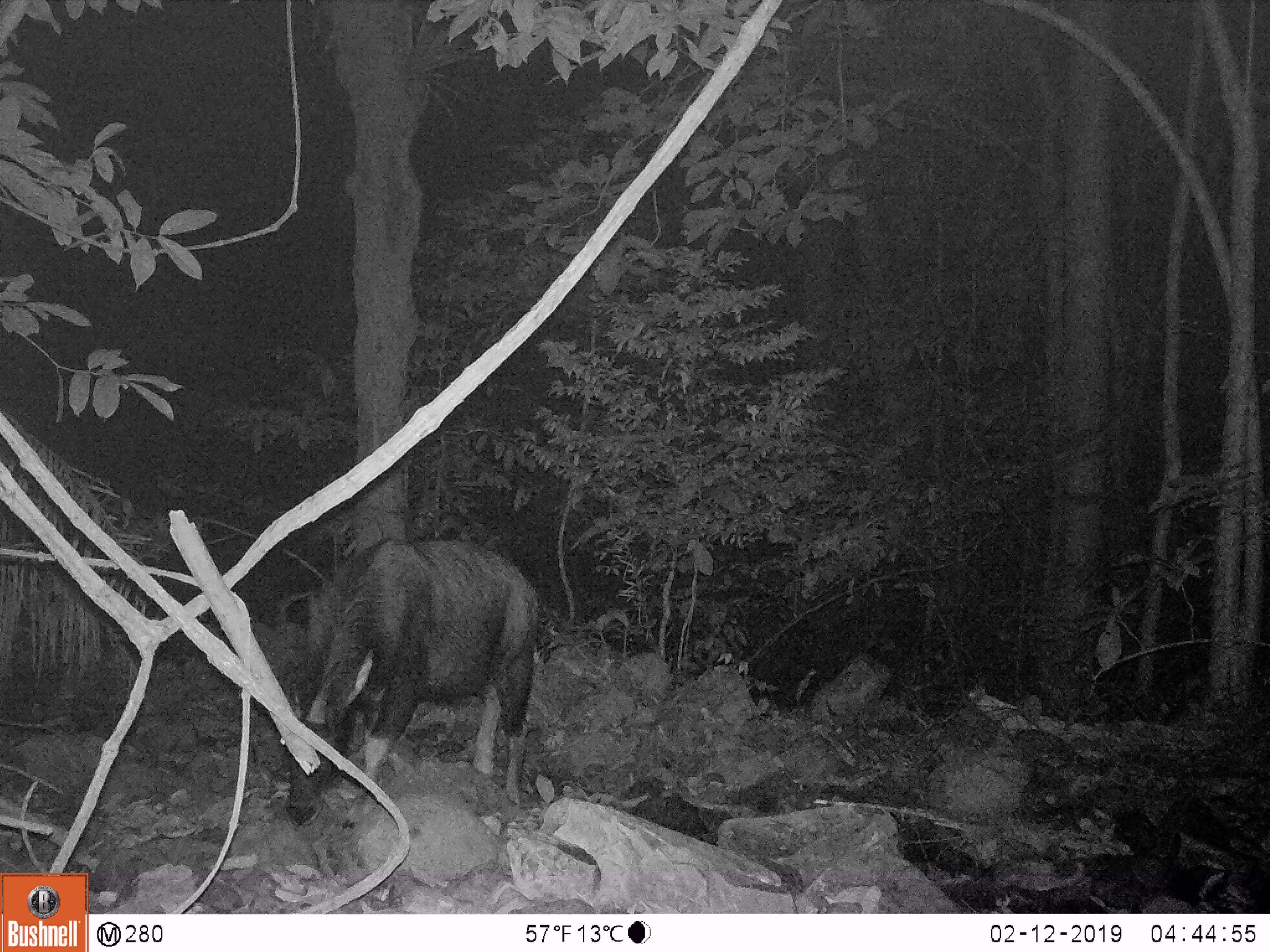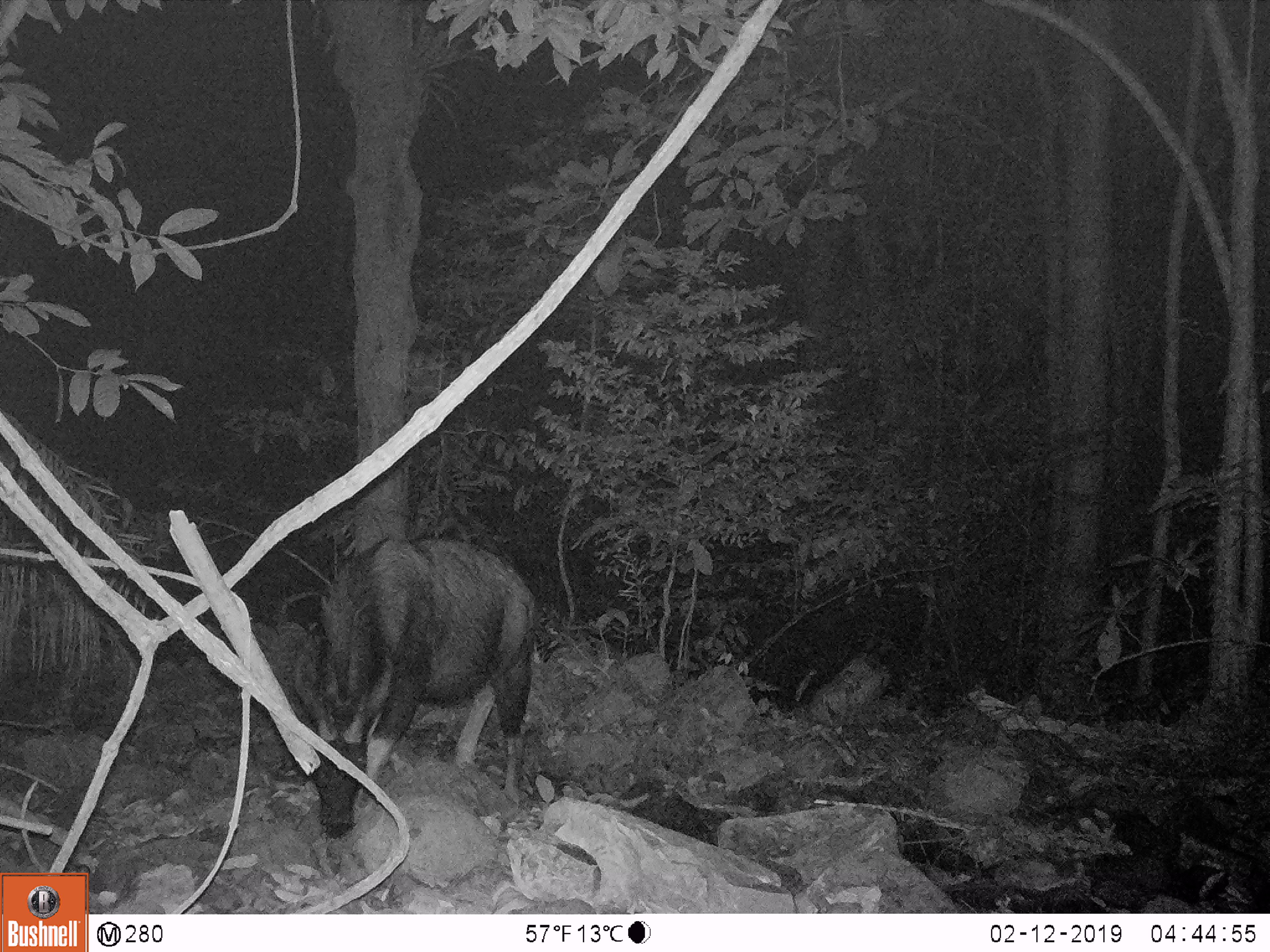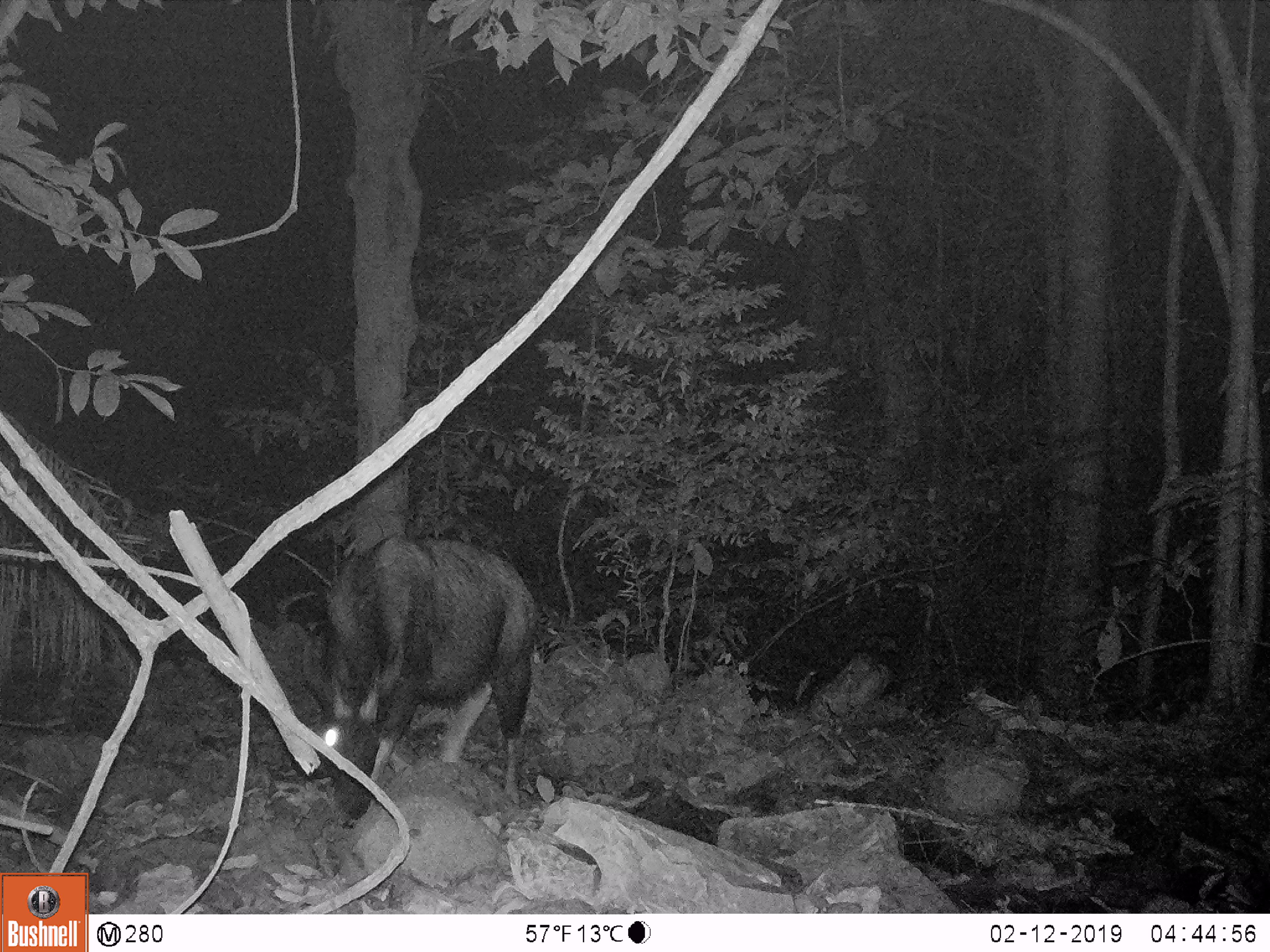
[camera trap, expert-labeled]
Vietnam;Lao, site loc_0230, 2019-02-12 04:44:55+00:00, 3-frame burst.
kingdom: Animalia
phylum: Chordata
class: Mammalia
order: Artiodactyla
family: Bovidae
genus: Capricornis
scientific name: Capricornis sumatraensis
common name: chinese serow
Chinese serow (Capricornis sumatraensis). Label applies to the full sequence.